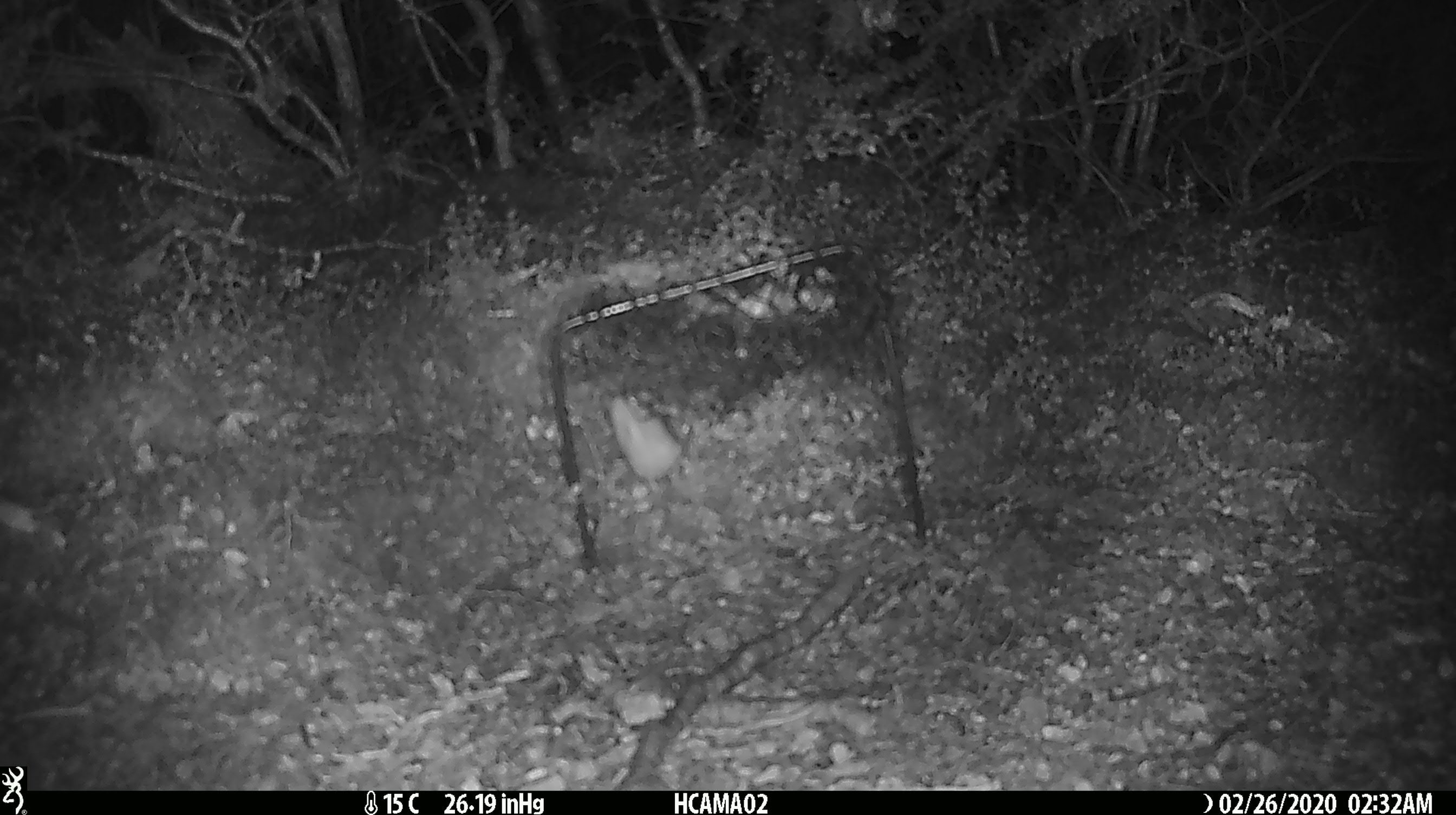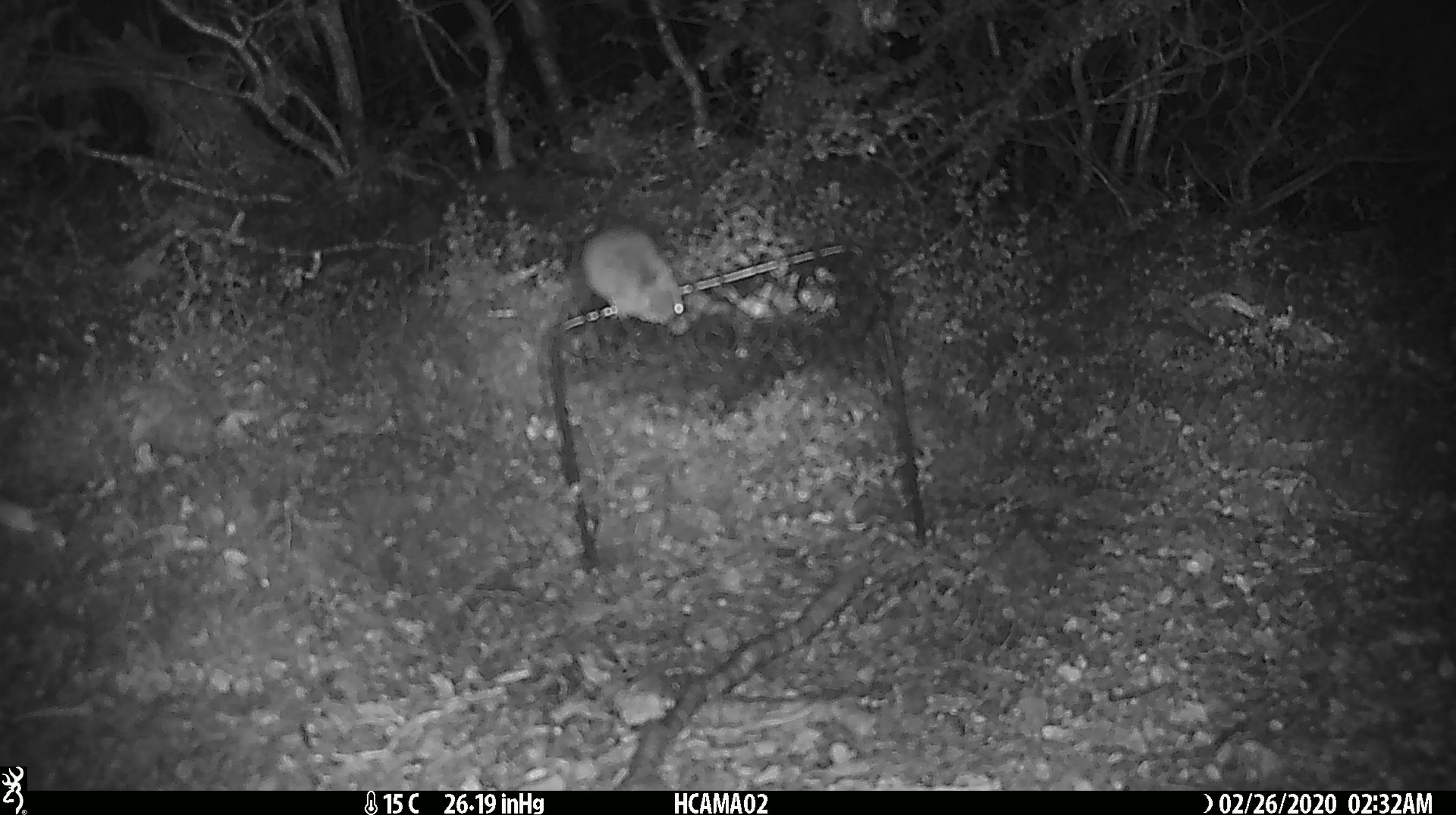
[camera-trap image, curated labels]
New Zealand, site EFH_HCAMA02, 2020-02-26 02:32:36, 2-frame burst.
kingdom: Animalia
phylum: Chordata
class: Mammalia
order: Rodentia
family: Muridae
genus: Mus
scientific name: Mus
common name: mouse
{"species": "mouse (Mus)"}